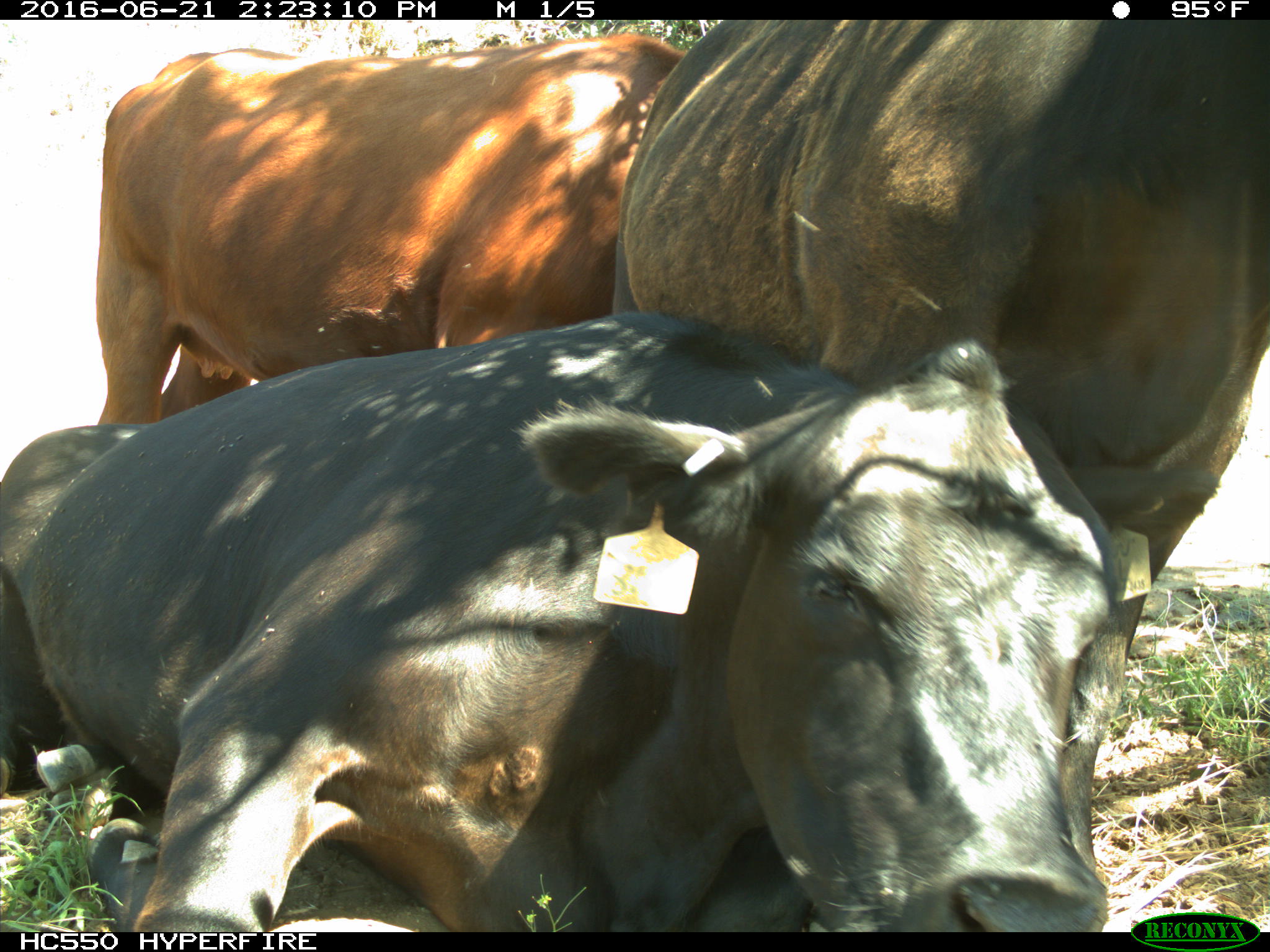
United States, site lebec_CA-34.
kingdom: Animalia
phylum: Chordata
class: Mammalia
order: Artiodactyla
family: Bovidae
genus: Bos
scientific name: Bos taurus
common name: domestic cow